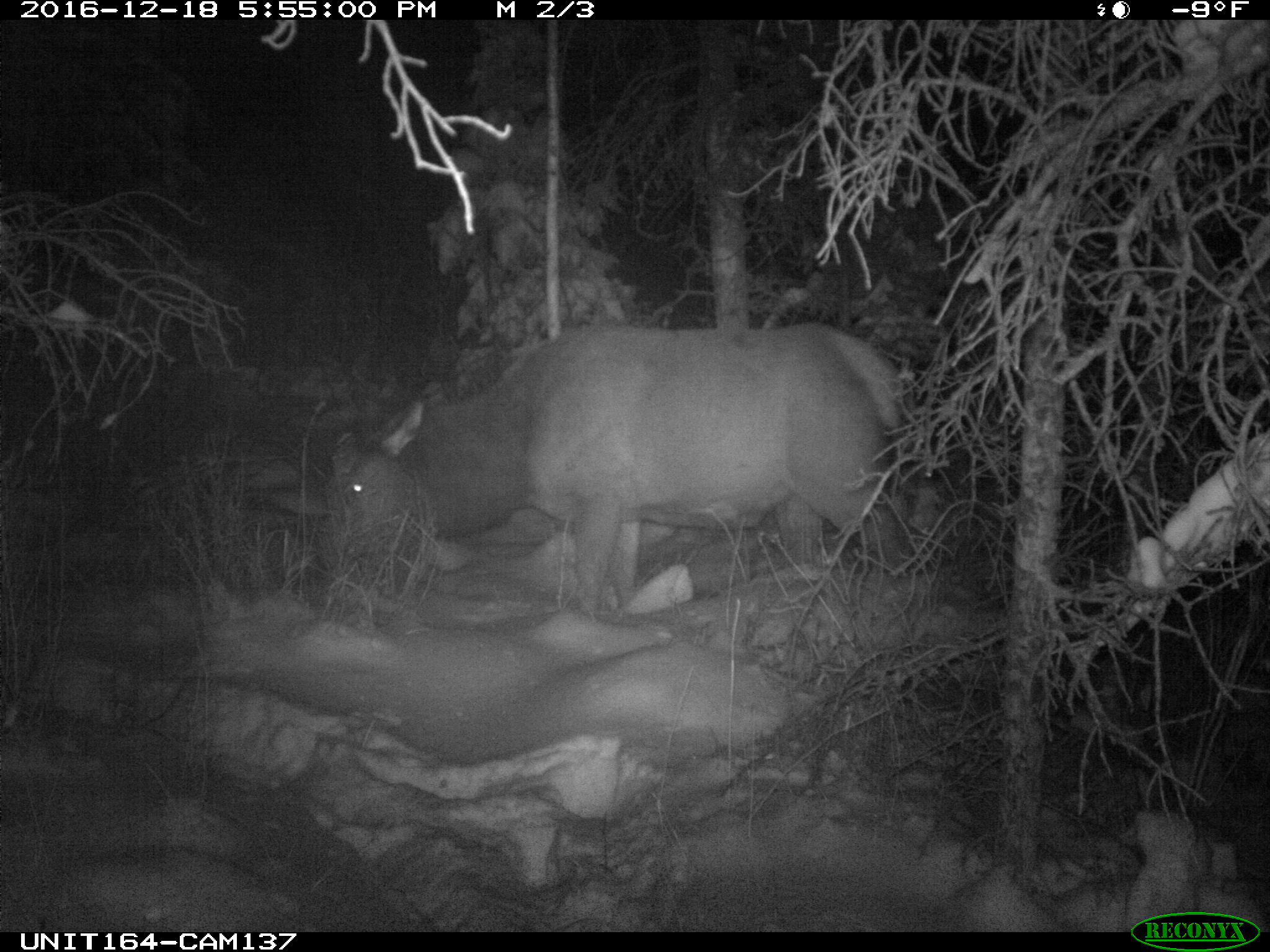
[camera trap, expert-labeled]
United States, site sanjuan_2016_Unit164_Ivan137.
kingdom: Animalia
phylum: Chordata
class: Mammalia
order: Artiodactyla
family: Cervidae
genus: Cervus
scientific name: Cervus elaphus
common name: red deer